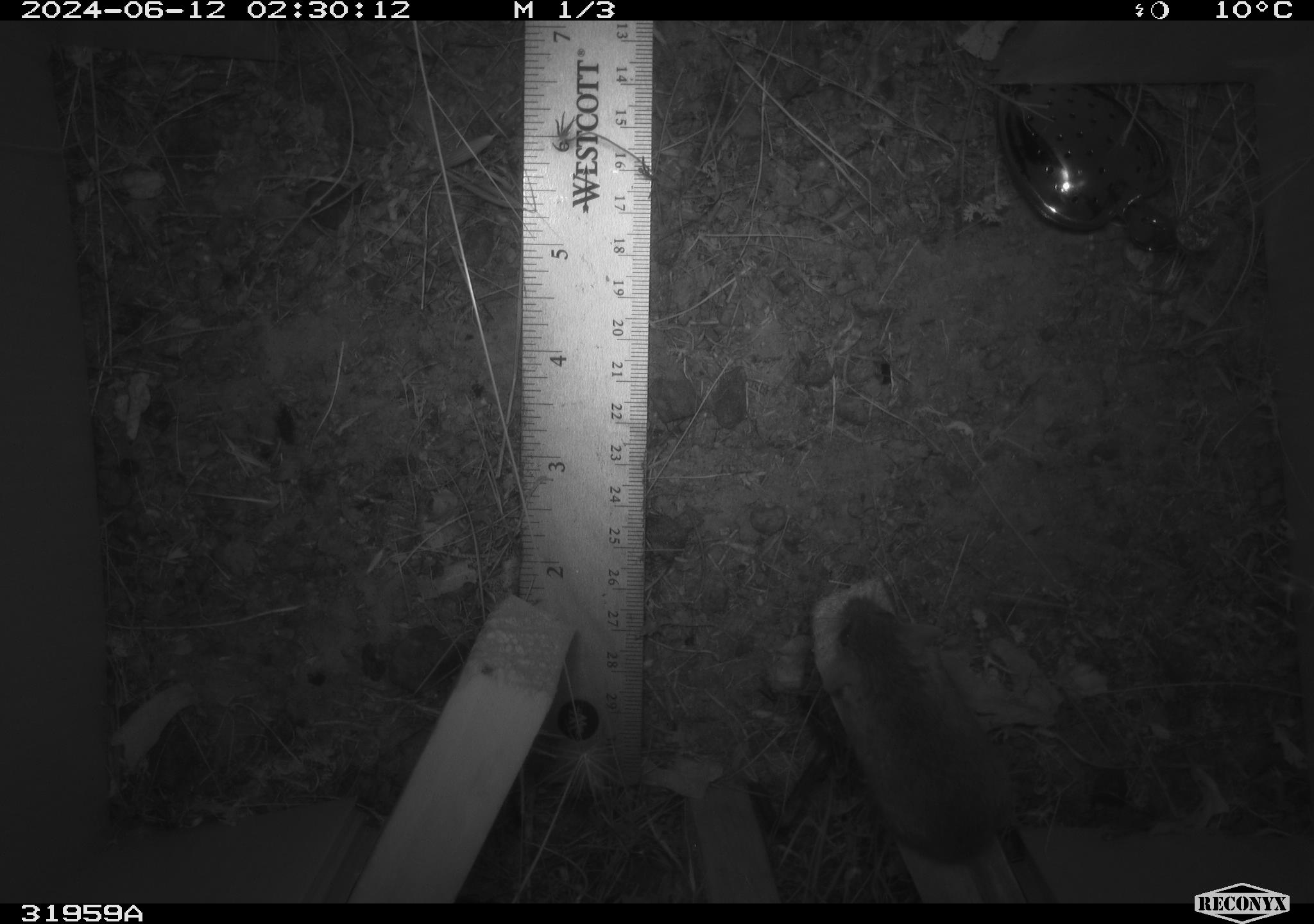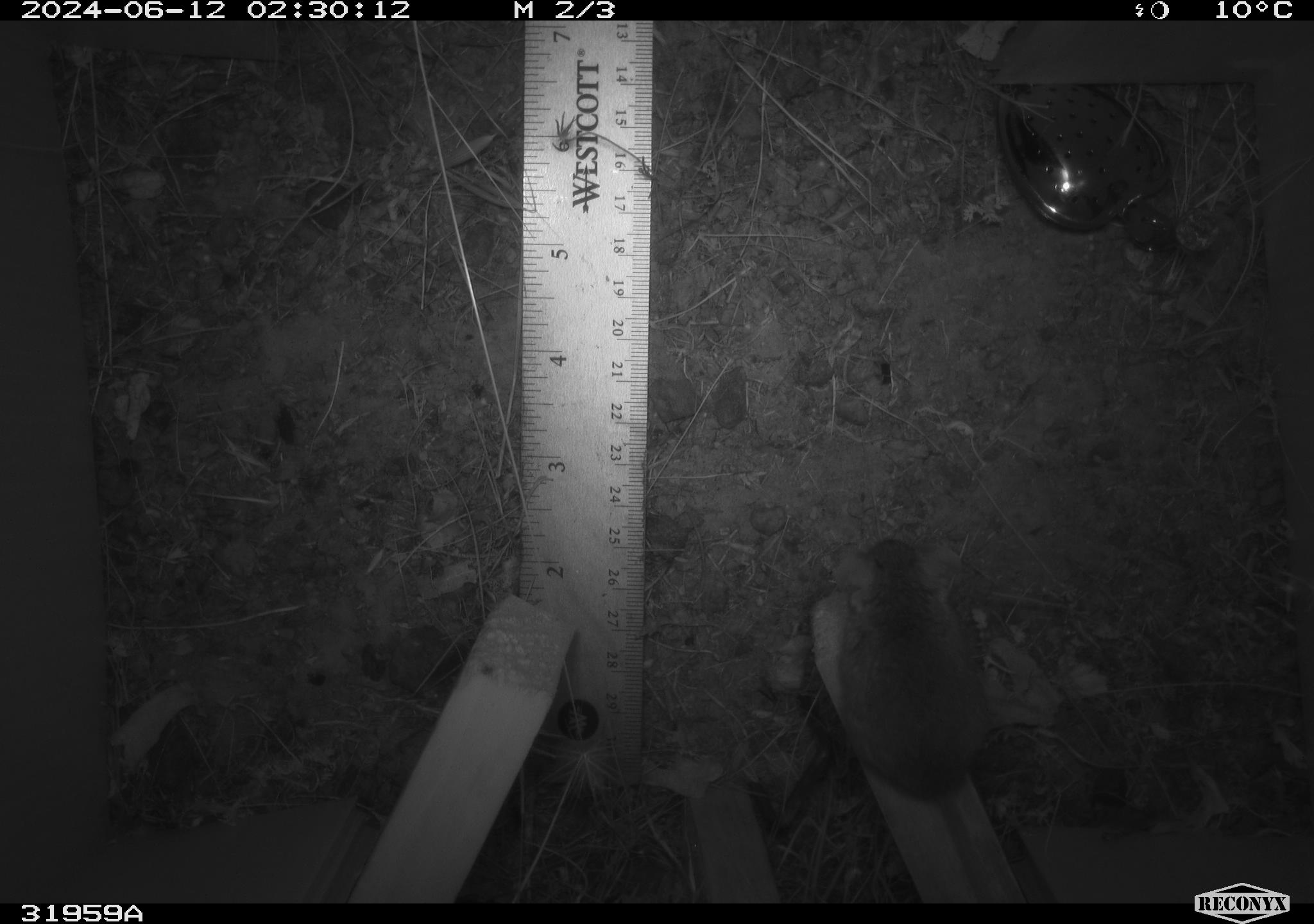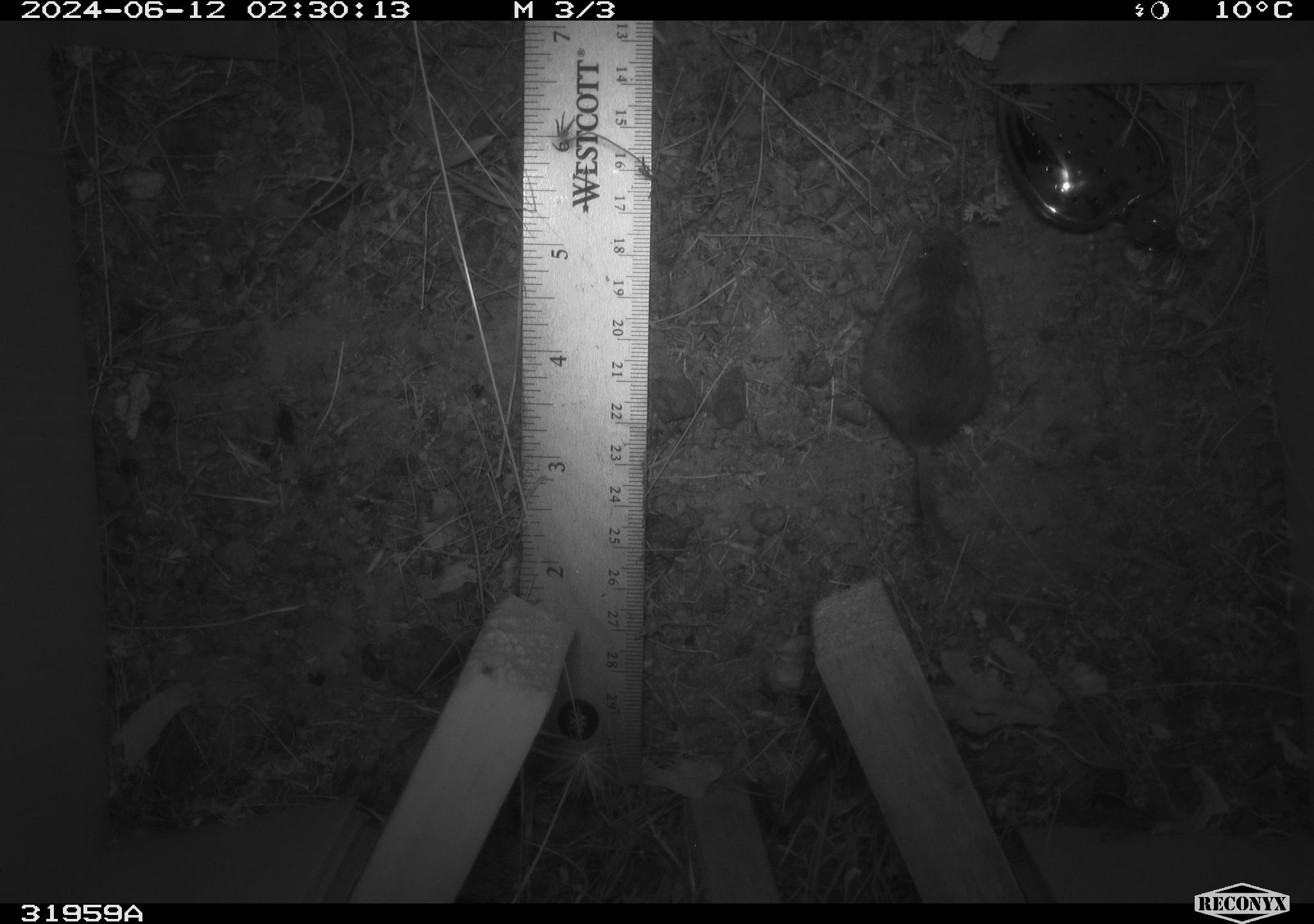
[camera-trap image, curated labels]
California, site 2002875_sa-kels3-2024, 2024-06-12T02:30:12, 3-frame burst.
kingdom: Animalia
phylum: Chordata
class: Mammalia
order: Rodentia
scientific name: Rodentia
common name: rodent